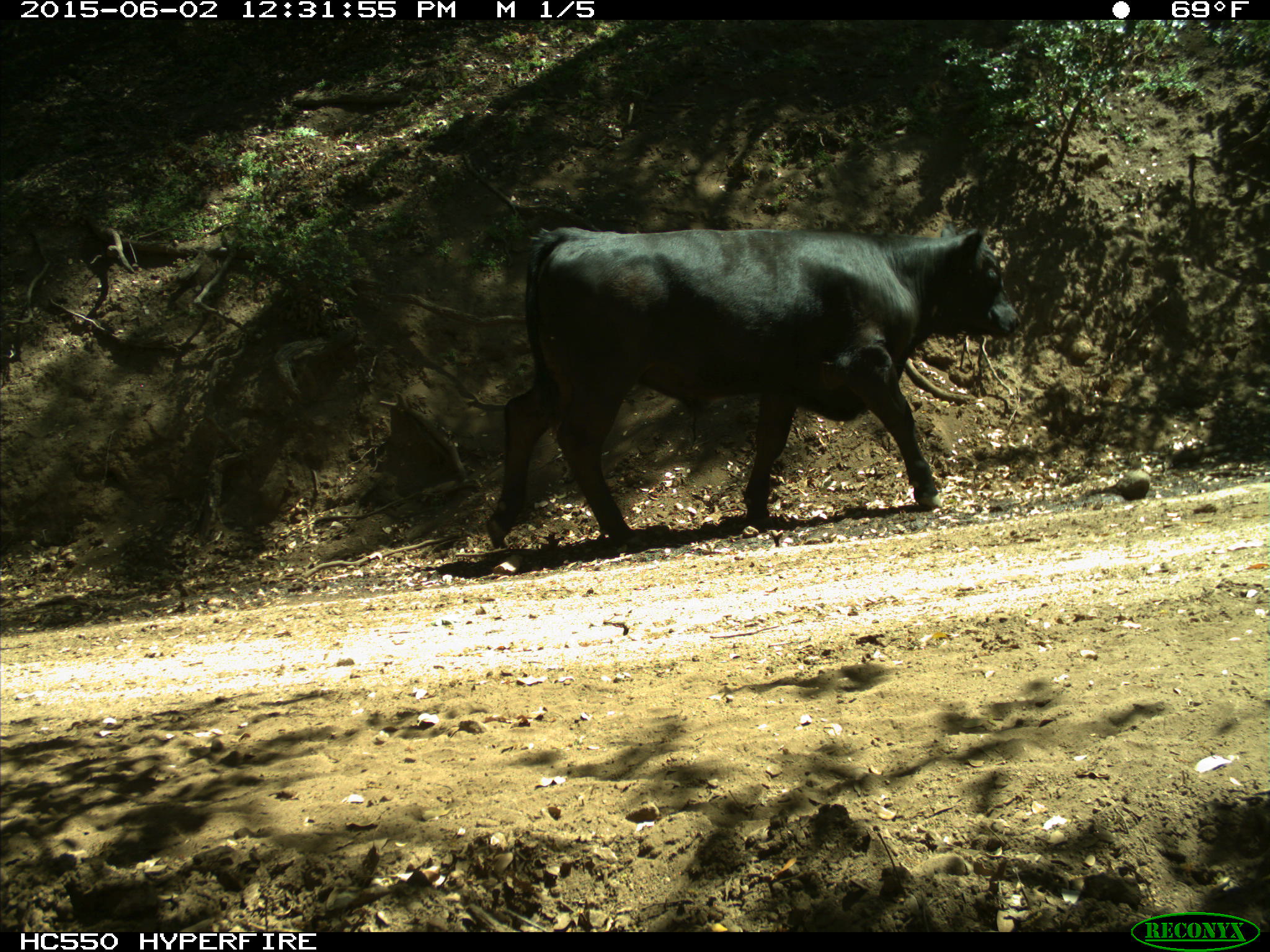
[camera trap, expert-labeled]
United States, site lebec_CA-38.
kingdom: Animalia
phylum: Chordata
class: Mammalia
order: Artiodactyla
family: Bovidae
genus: Bos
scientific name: Bos taurus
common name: domestic cow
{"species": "Bos taurus (domestic cow)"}